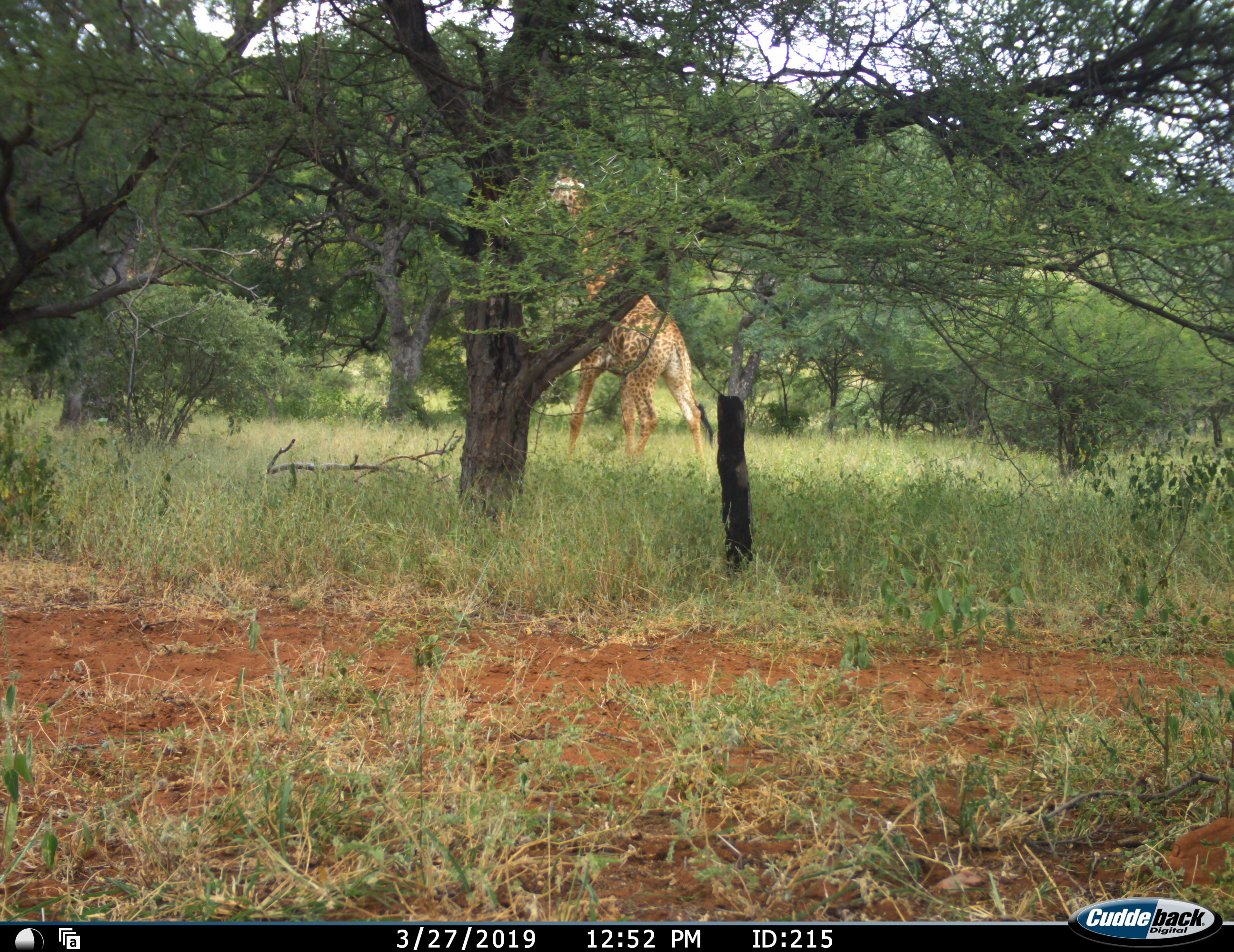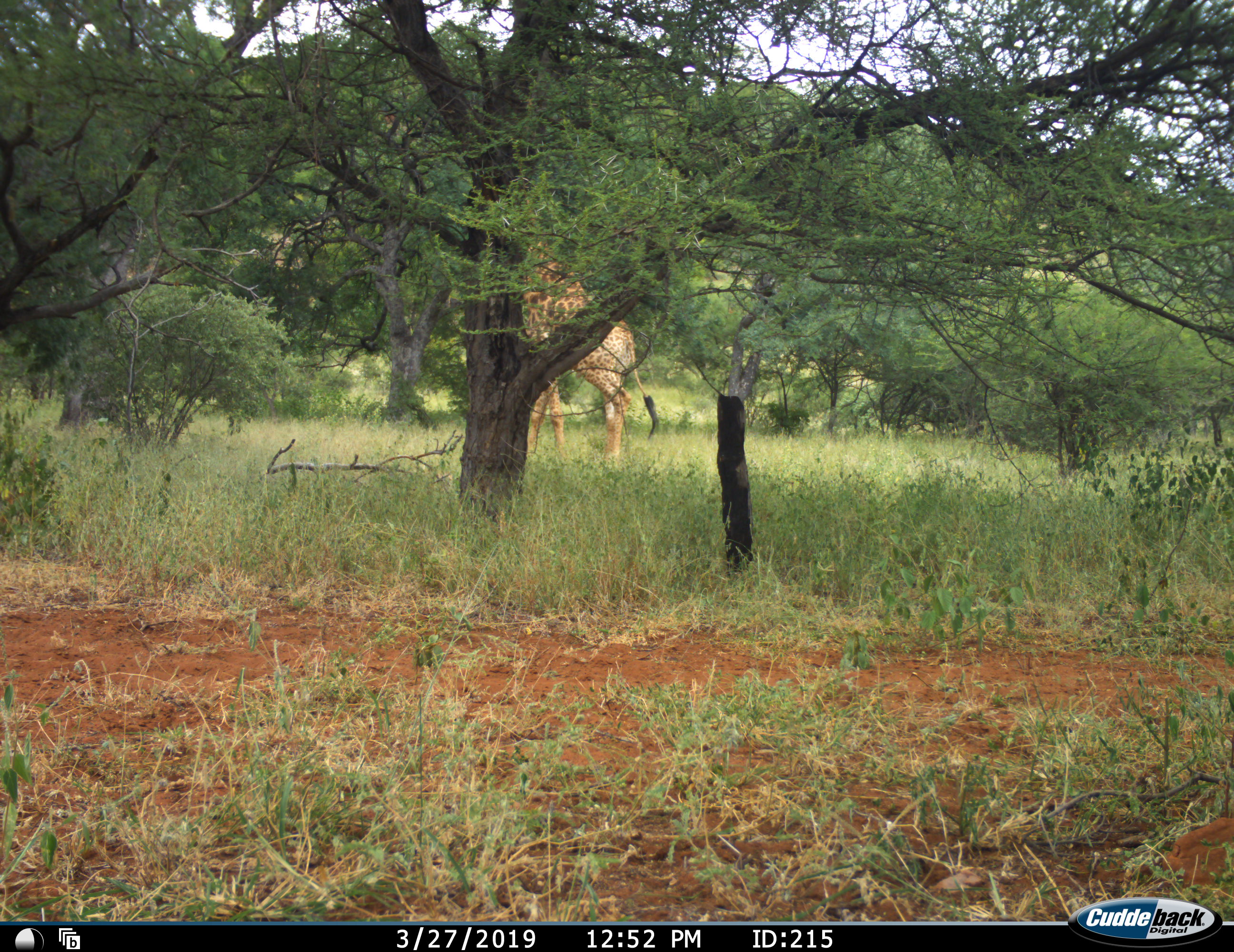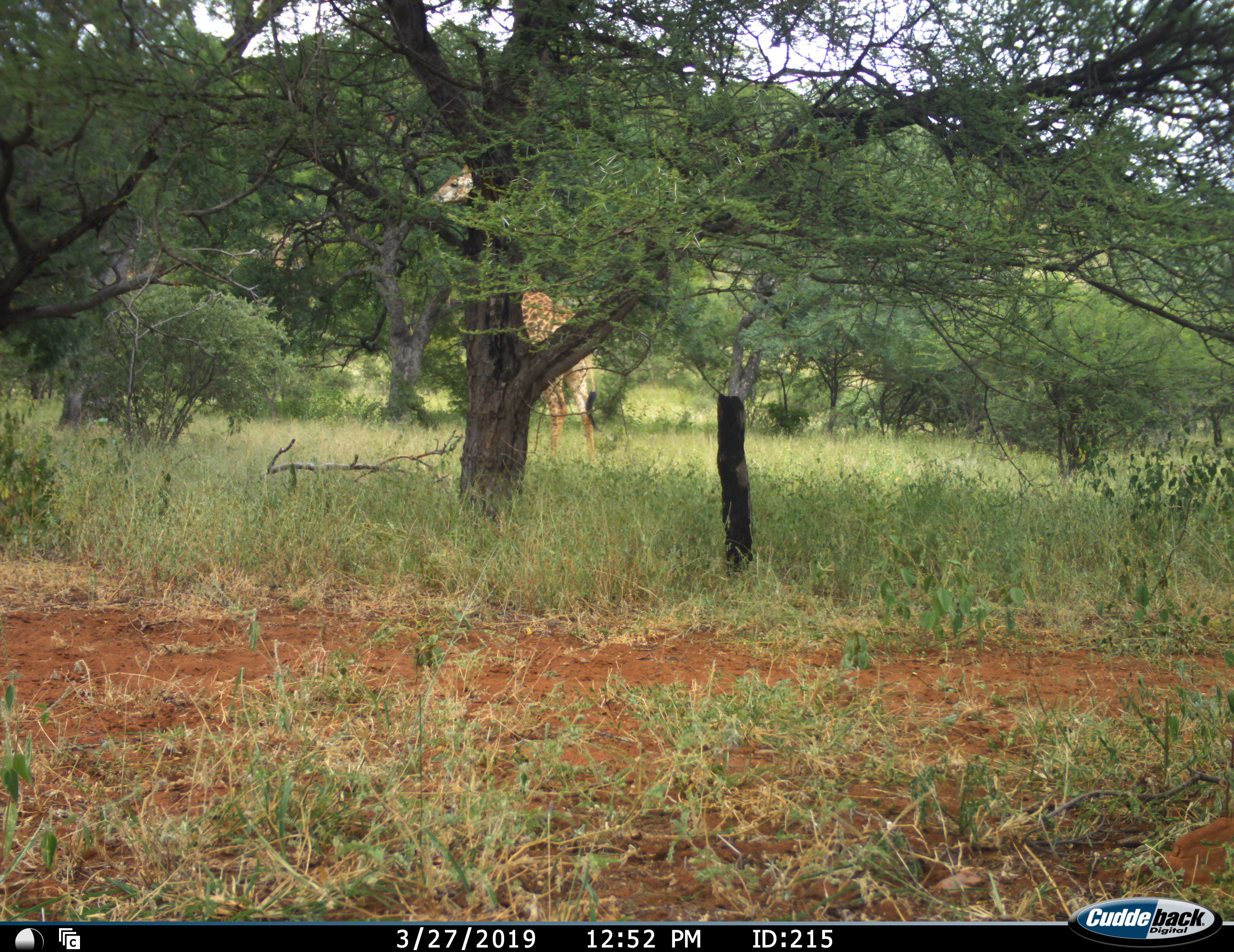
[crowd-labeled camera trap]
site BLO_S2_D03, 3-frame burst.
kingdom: Animalia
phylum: Chordata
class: Mammalia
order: Artiodactyla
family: Giraffidae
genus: Giraffa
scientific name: Giraffa camelopardalis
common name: giraffe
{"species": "giraffe (Giraffa camelopardalis)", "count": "1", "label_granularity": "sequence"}